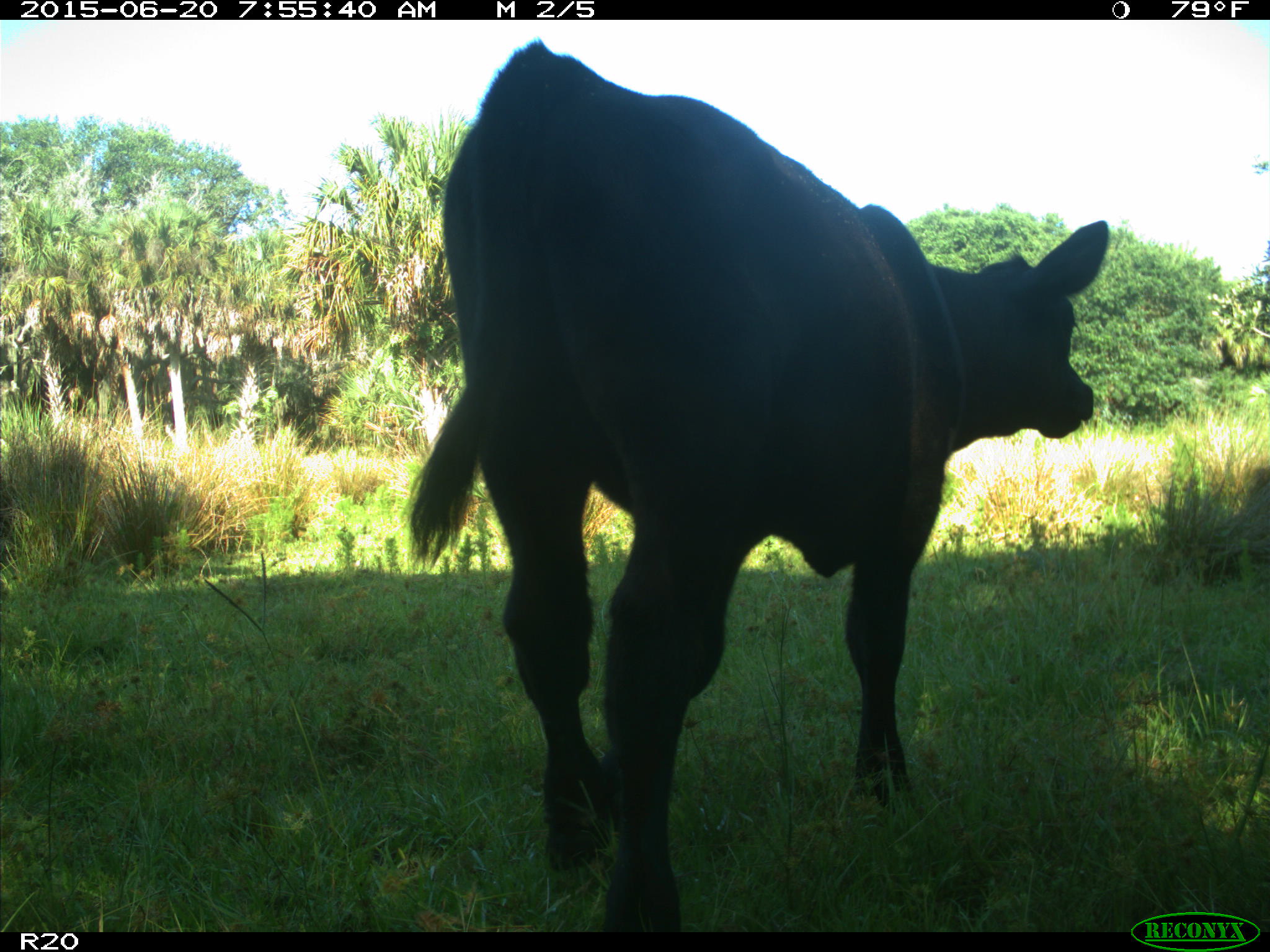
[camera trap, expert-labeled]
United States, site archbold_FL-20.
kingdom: Animalia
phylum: Chordata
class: Mammalia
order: Artiodactyla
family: Bovidae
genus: Bos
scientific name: Bos taurus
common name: domestic cow